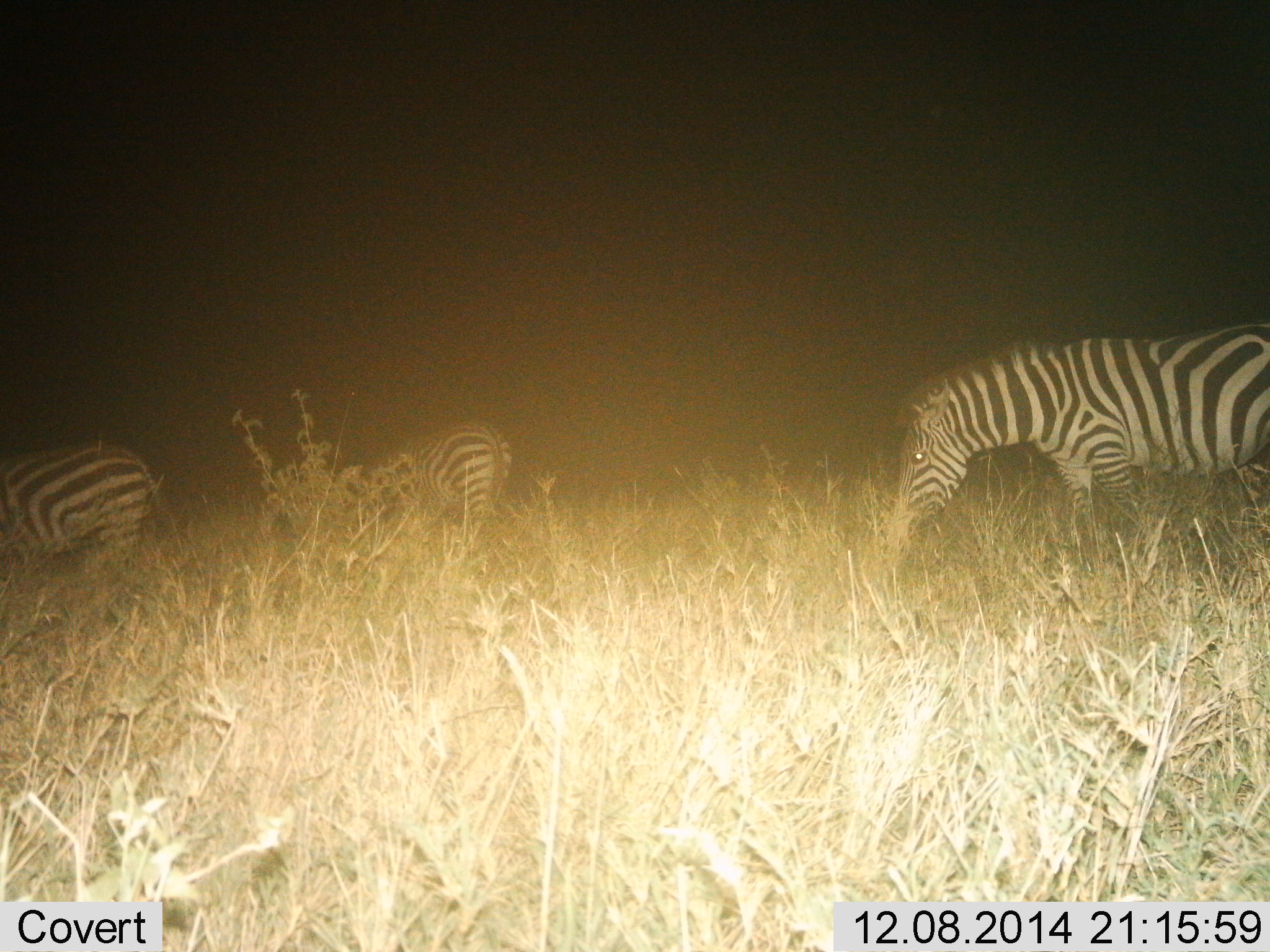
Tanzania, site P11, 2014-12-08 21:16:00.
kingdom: Animalia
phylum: Chordata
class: Mammalia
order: Perissodactyla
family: Equidae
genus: Equus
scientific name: Equus quagga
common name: plains zebra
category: zebra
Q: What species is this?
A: Zebra (plains zebra) (Equus quagga).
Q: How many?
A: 3.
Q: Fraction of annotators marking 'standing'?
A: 50%.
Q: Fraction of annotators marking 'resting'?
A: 10%.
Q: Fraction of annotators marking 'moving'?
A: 20%.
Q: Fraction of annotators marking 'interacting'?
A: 0%.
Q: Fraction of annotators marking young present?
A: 0%.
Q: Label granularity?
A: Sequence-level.